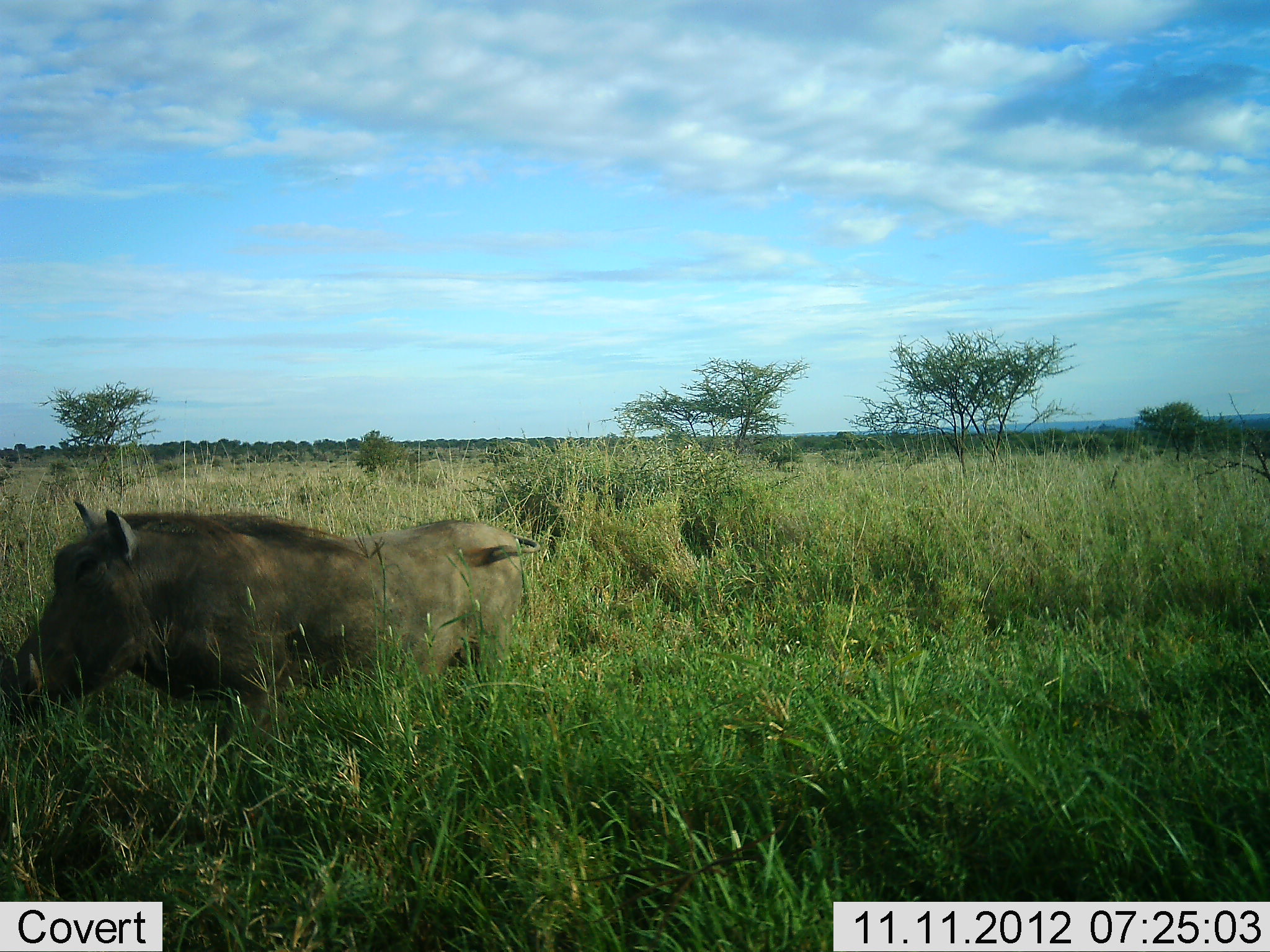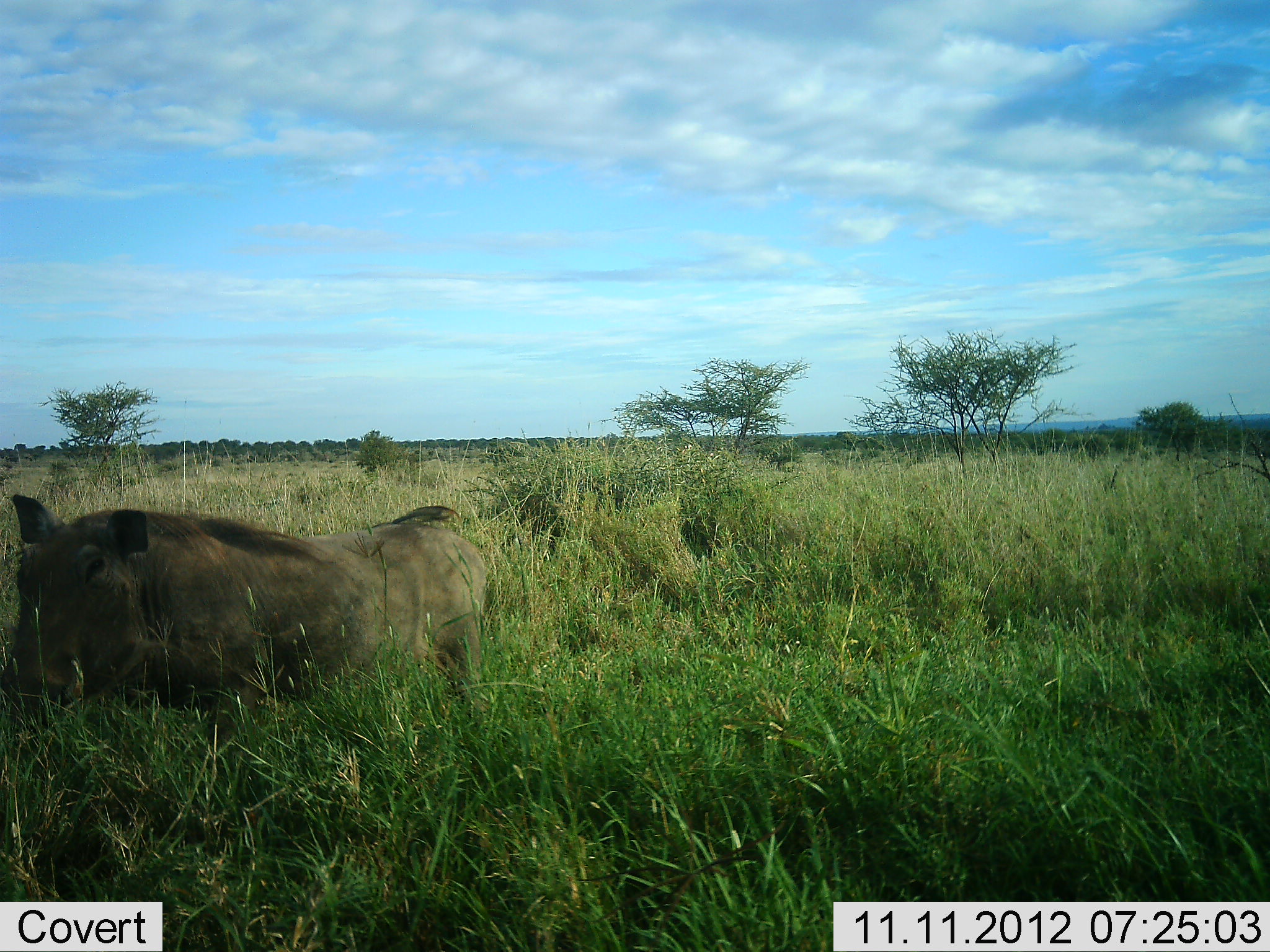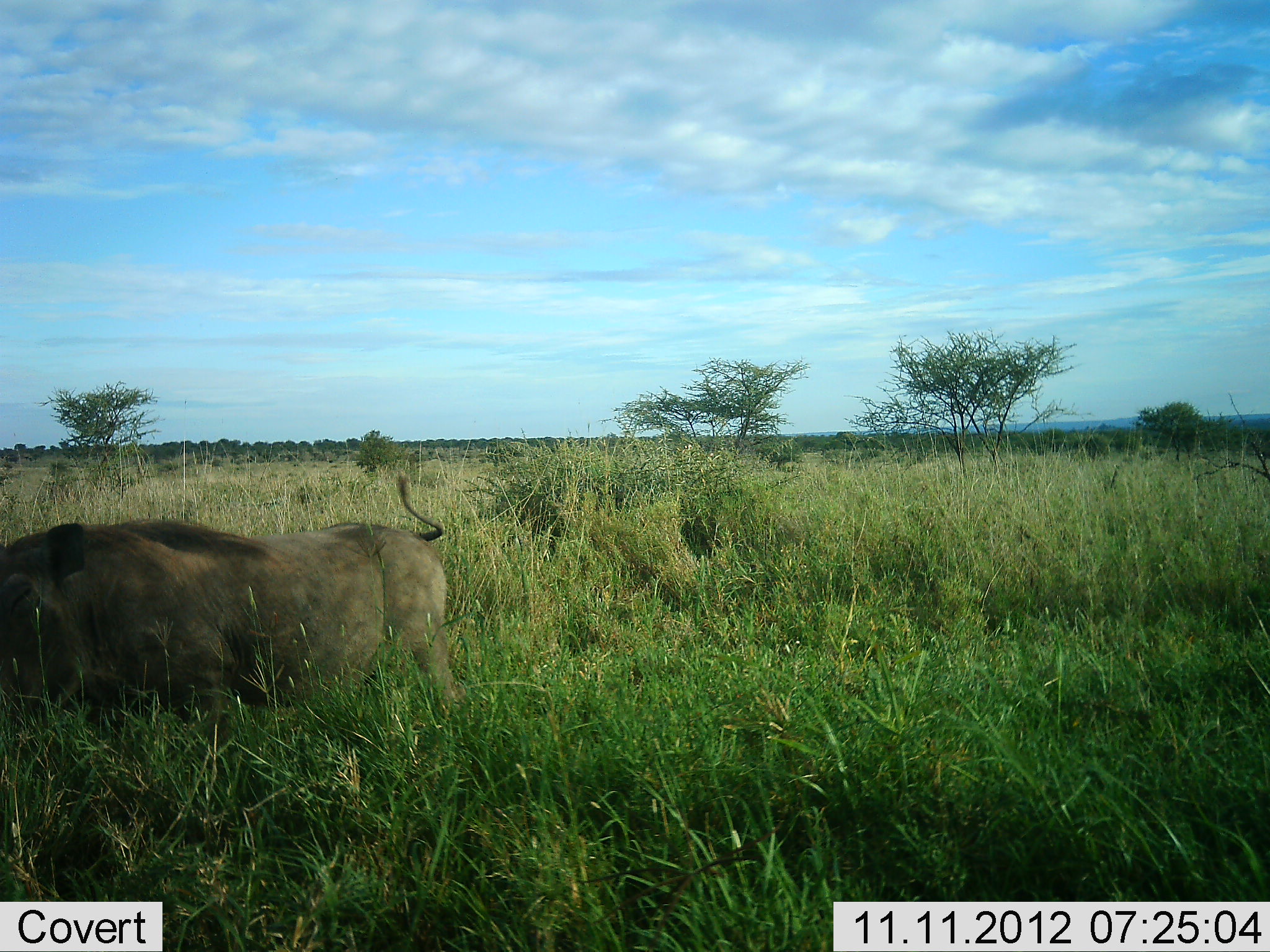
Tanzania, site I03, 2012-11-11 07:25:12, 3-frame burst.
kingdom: Animalia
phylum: Chordata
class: Mammalia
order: Artiodactyla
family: Suidae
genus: Phacochoerus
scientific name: Phacochoerus africanus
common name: warthog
Warthog (Phacochoerus africanus), count 1. Behavior (volunteer vote fractions): standing 10%, resting 10%, moving 80%, interacting 0%. Young present (vote fraction): 0%. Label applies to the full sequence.